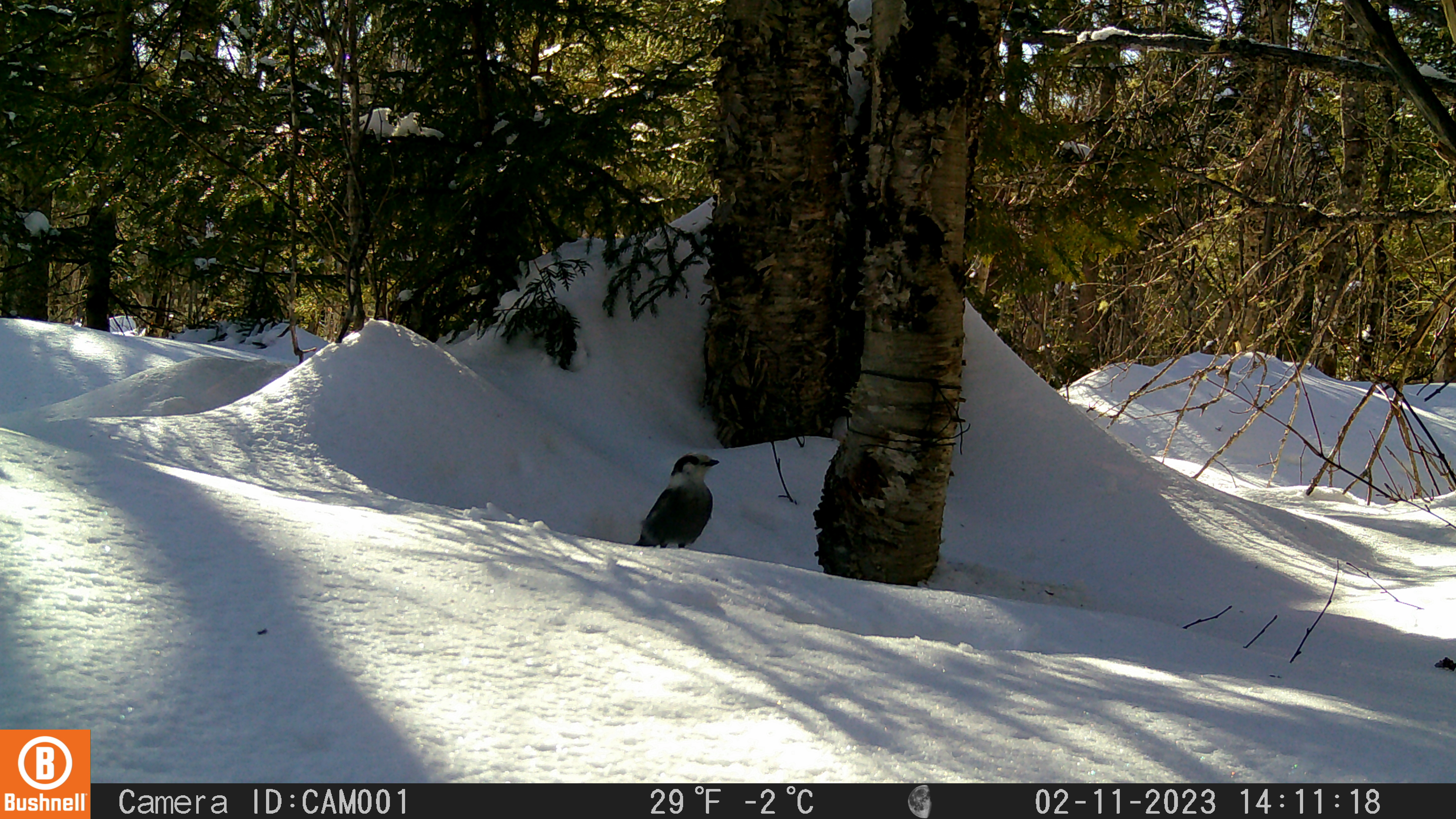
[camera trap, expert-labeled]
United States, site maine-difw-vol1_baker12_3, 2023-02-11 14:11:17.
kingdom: Animalia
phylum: Chordata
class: Aves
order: Passeriformes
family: Corvidae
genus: Perisoreus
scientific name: Perisoreus canadensis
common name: canada jay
Canada jay (Perisoreus canadensis).